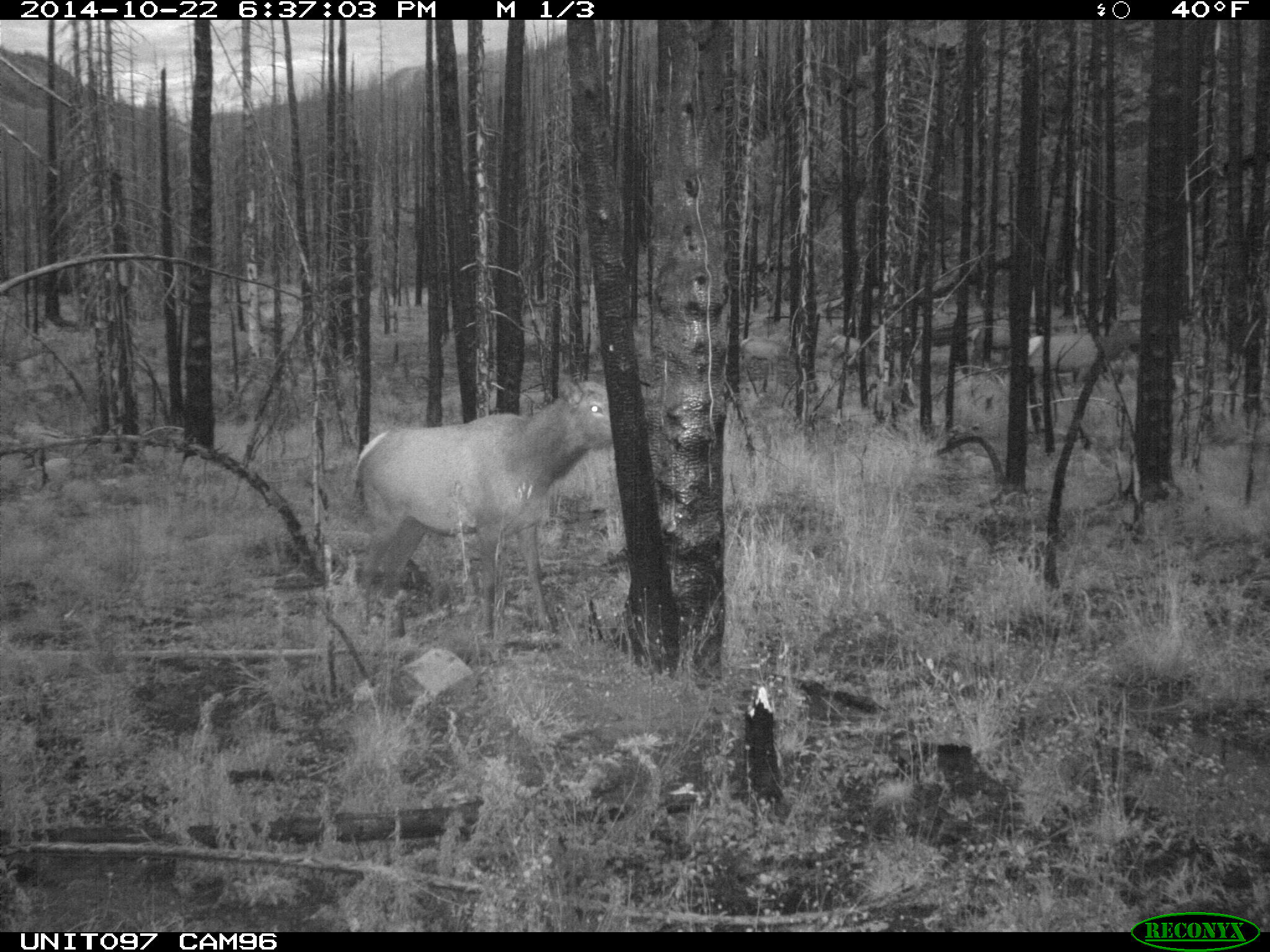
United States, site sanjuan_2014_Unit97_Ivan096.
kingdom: Animalia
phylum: Chordata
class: Mammalia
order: Artiodactyla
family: Cervidae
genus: Cervus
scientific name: Cervus elaphus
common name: red deer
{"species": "Cervus elaphus (red deer)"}